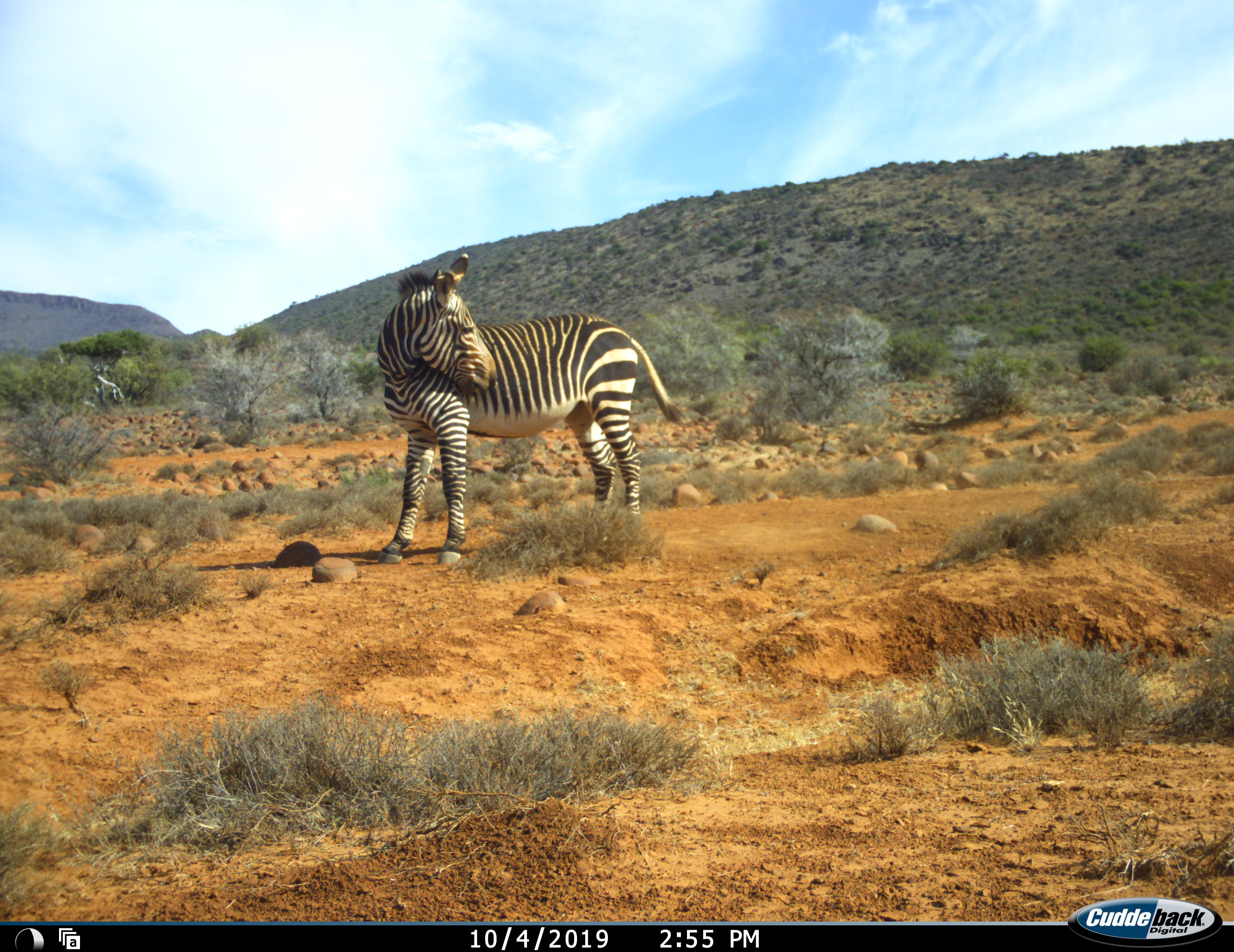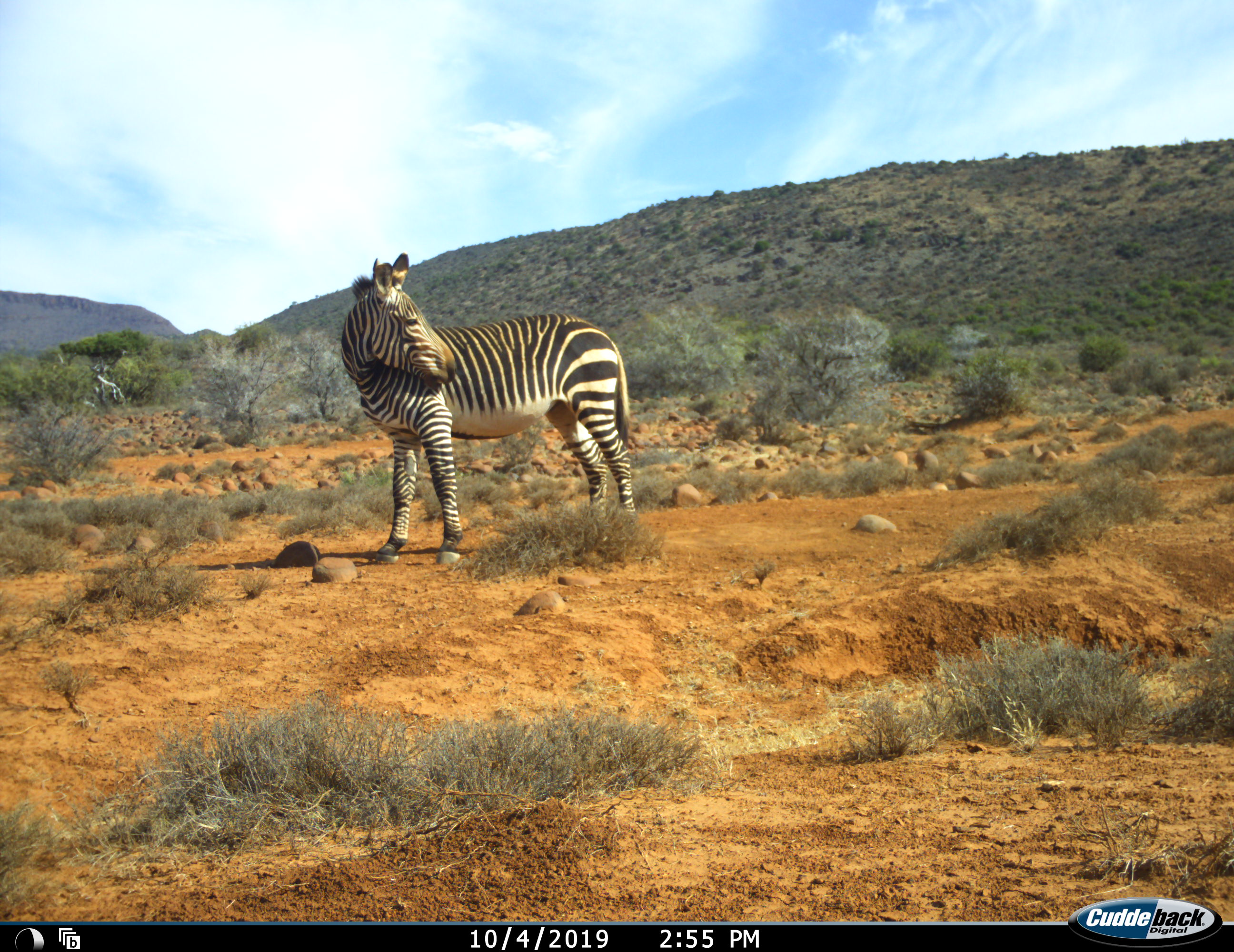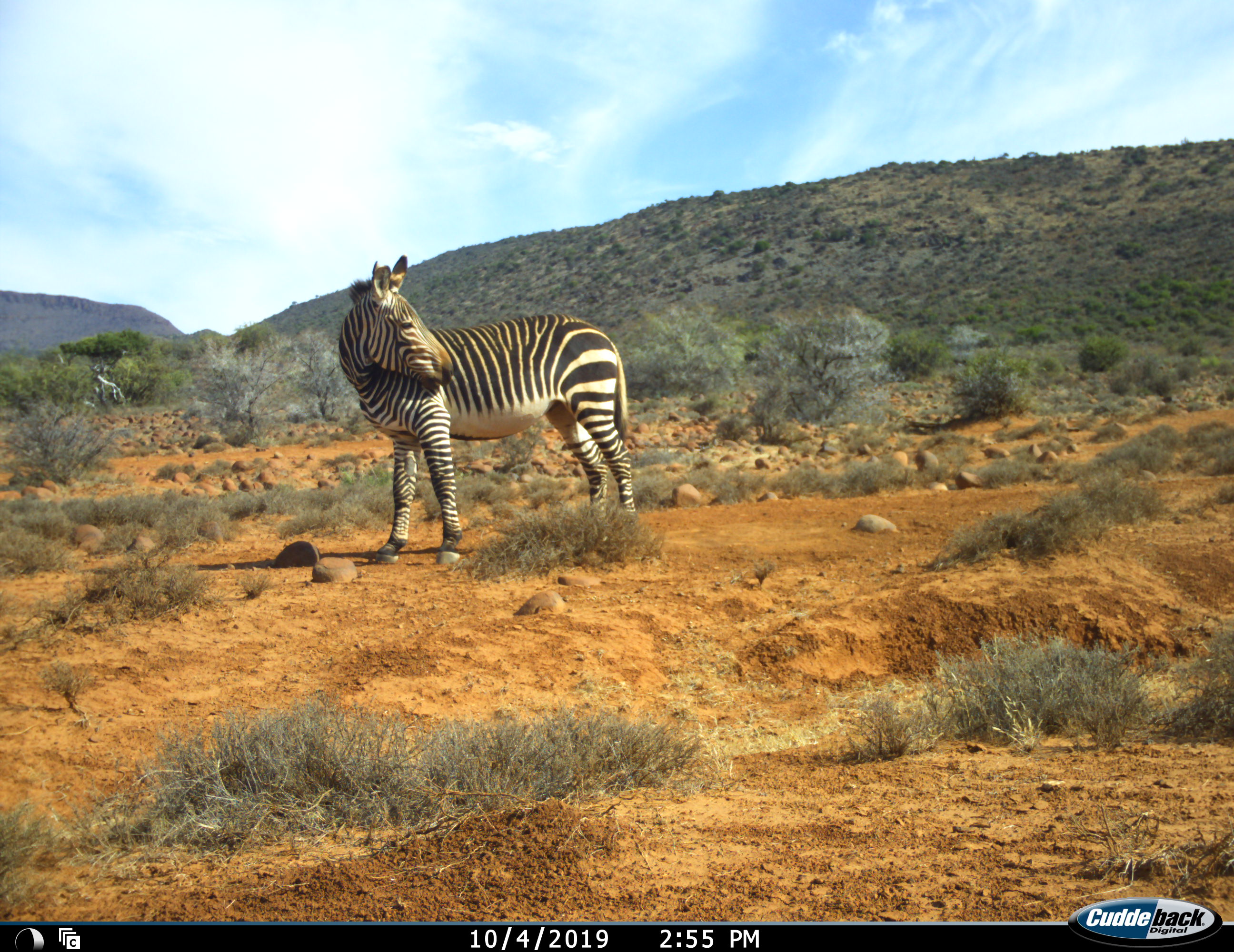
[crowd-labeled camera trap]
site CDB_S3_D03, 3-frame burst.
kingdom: Animalia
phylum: Chordata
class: Mammalia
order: Perissodactyla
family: Equidae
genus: Equus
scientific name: Equus zebra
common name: mountain zebra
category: zebramountain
Zebramountain (mountain zebra) (Equus zebra), count 1. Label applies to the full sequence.